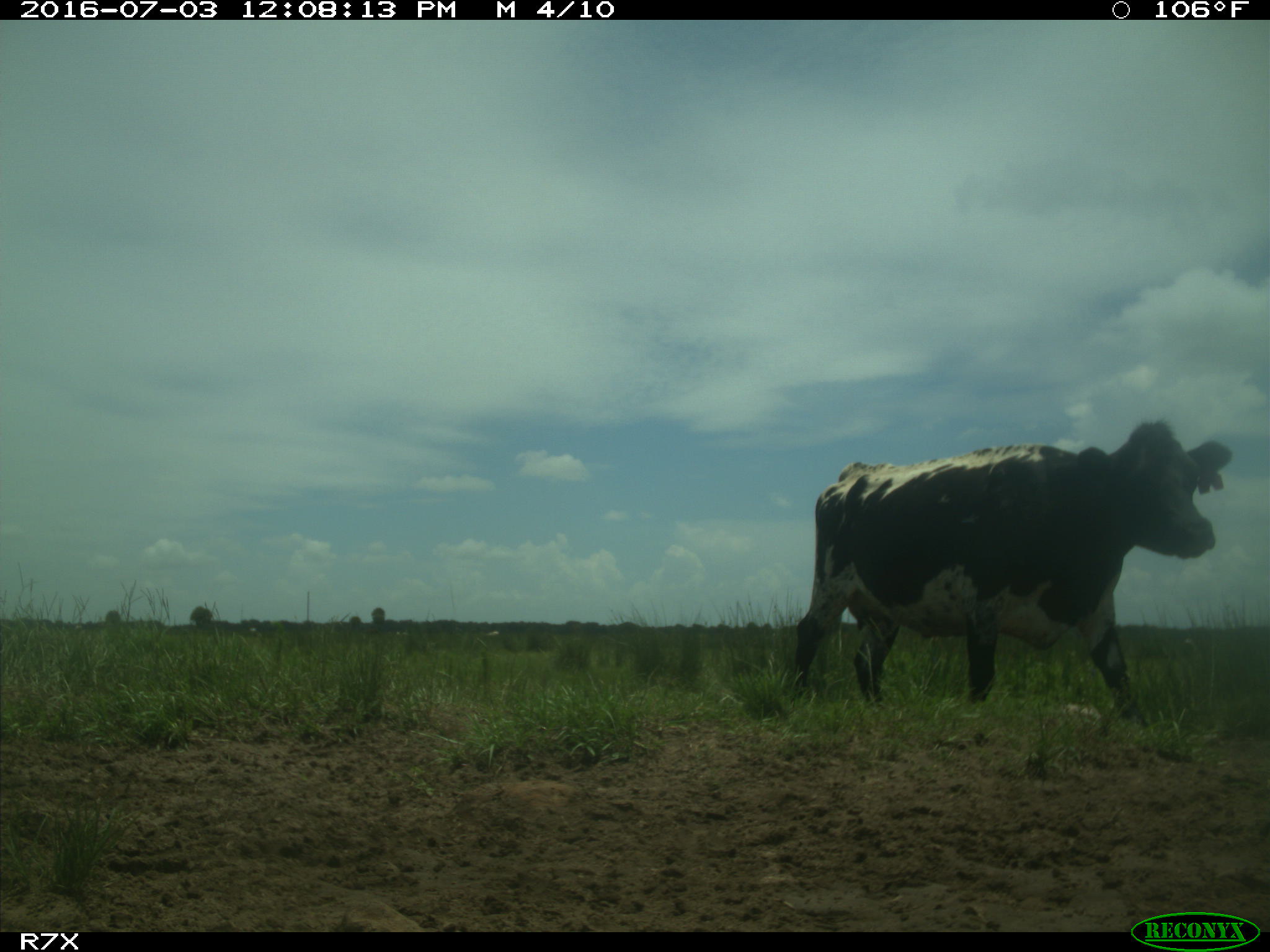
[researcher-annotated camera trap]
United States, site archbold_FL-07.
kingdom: Animalia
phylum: Chordata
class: Mammalia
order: Artiodactyla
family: Bovidae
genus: Bos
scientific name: Bos taurus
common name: domestic cow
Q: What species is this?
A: Bos taurus (domestic cow).